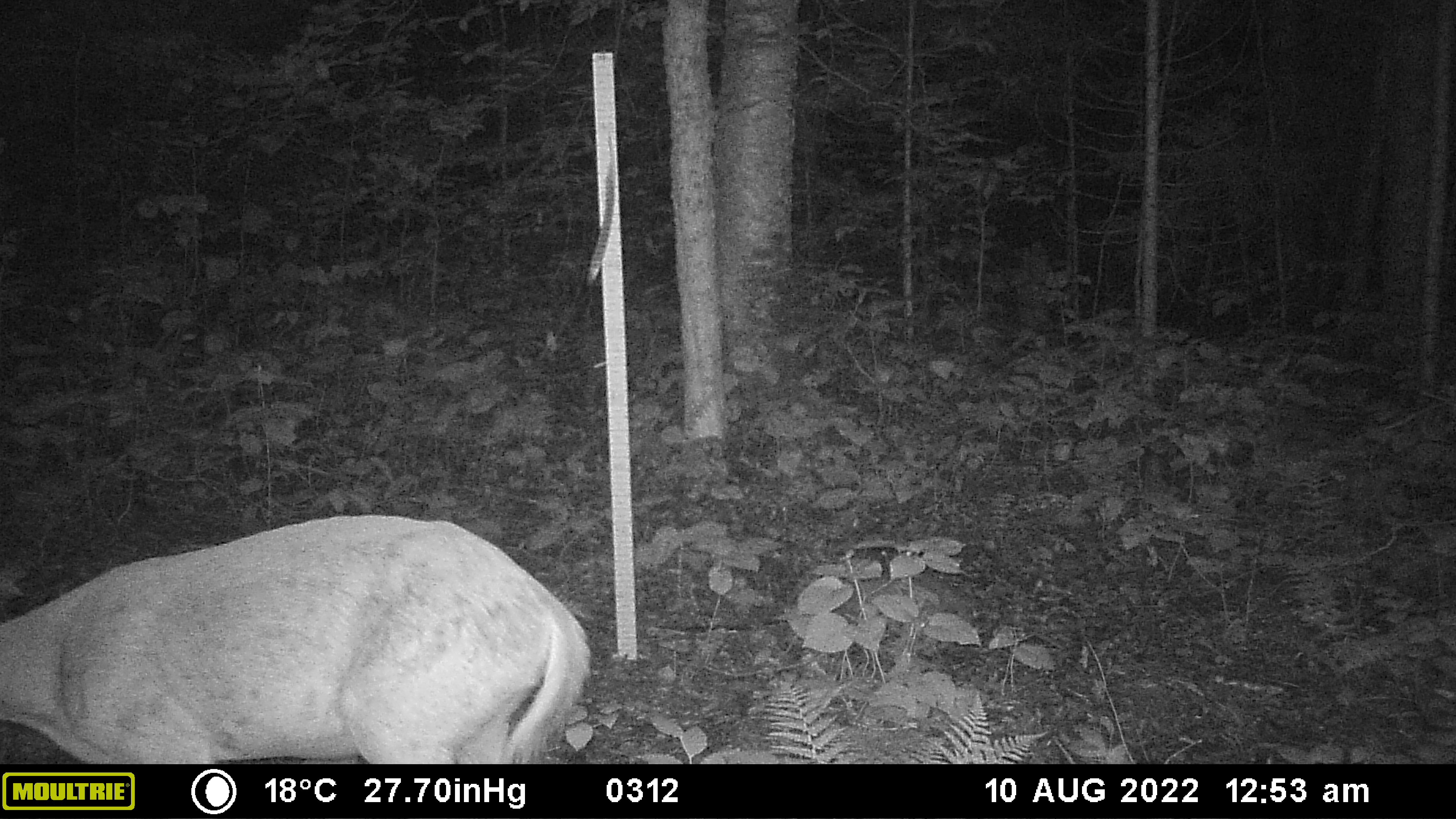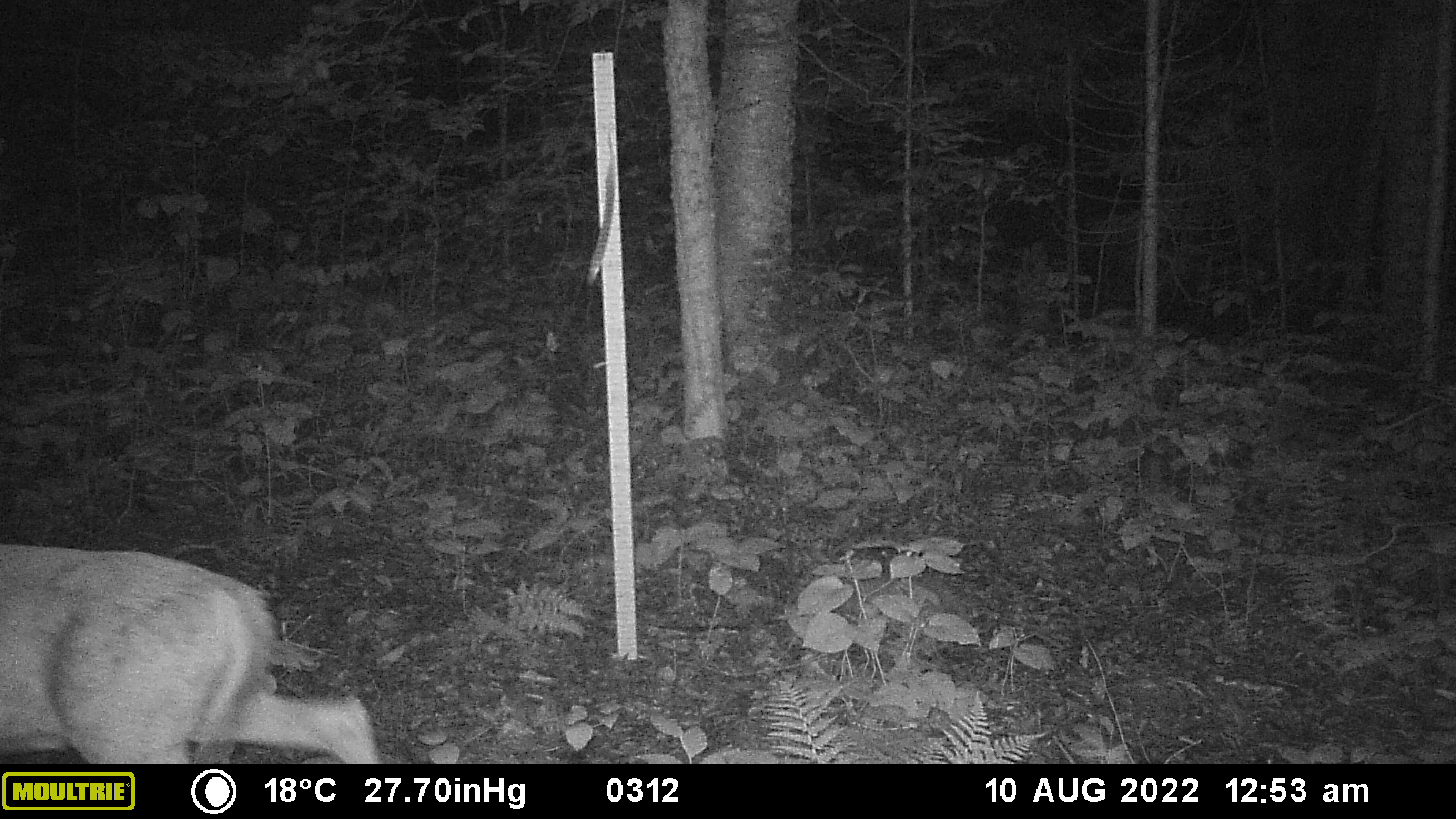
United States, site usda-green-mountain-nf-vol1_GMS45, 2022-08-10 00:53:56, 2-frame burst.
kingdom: Animalia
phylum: Chordata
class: Mammalia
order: Artiodactyla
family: Cervidae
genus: Odocoileus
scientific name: Odocoileus virginianus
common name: white-tailed deer